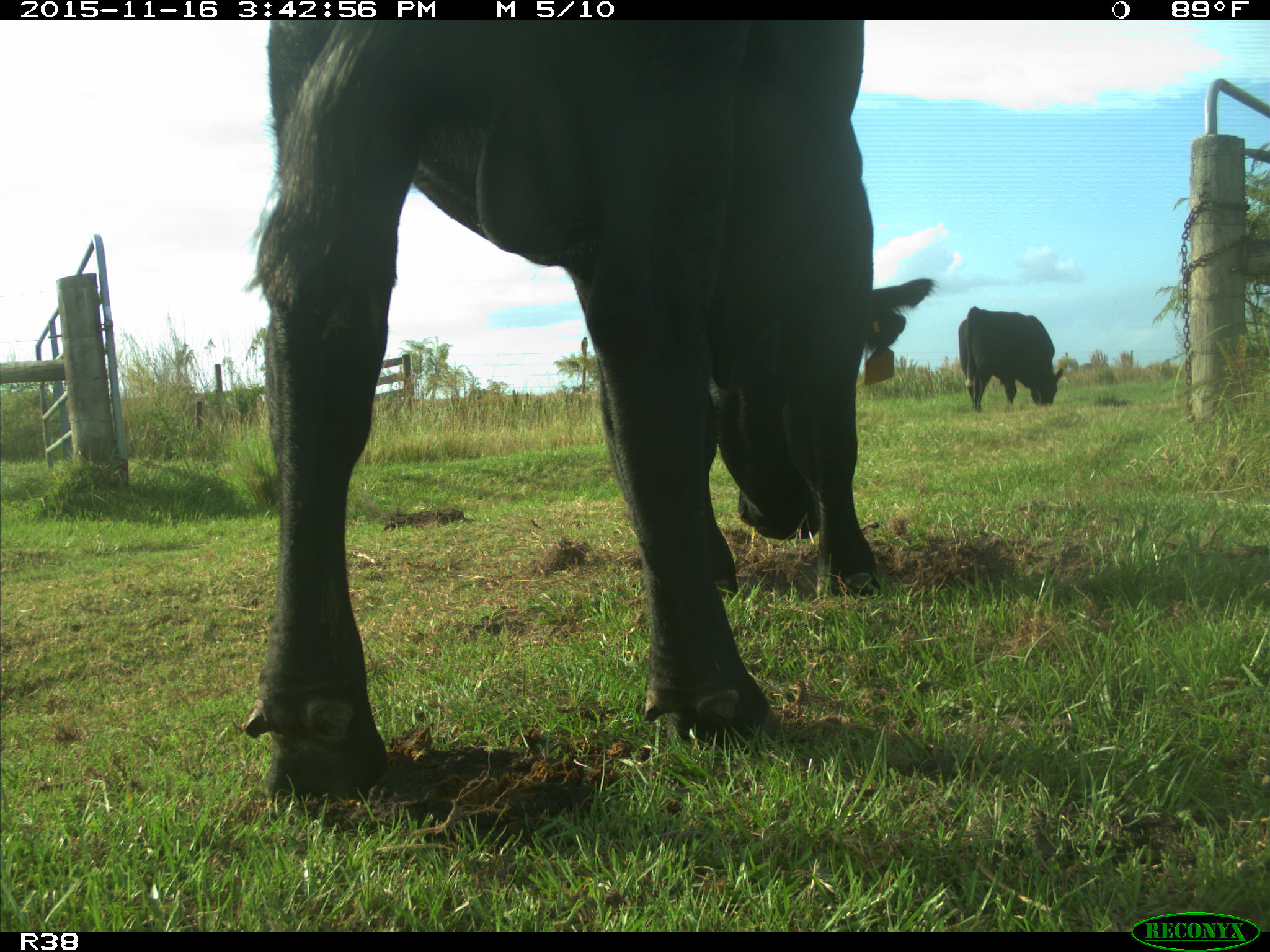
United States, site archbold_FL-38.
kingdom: Animalia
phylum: Chordata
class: Mammalia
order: Artiodactyla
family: Bovidae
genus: Bos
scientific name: Bos taurus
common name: domestic cow